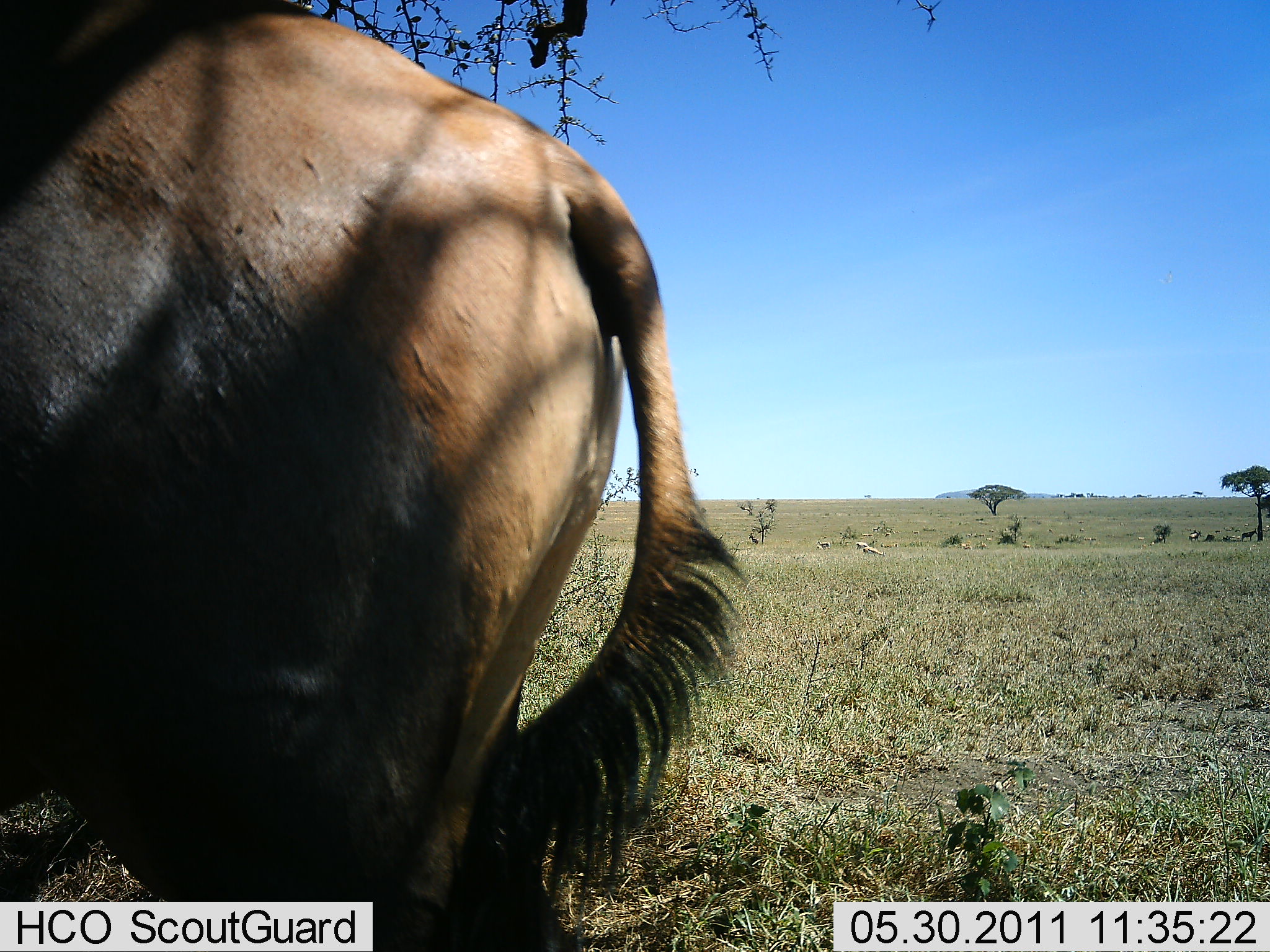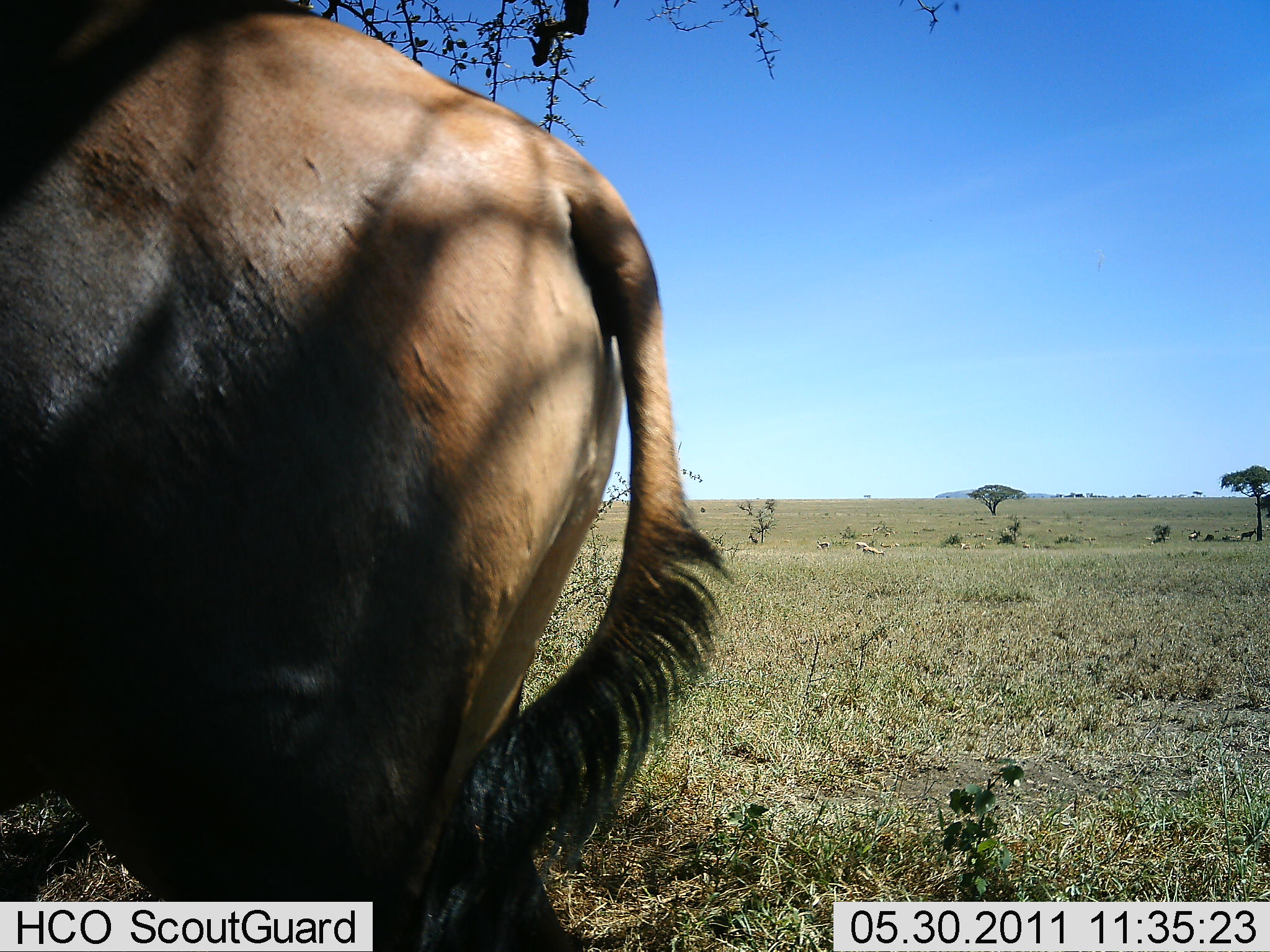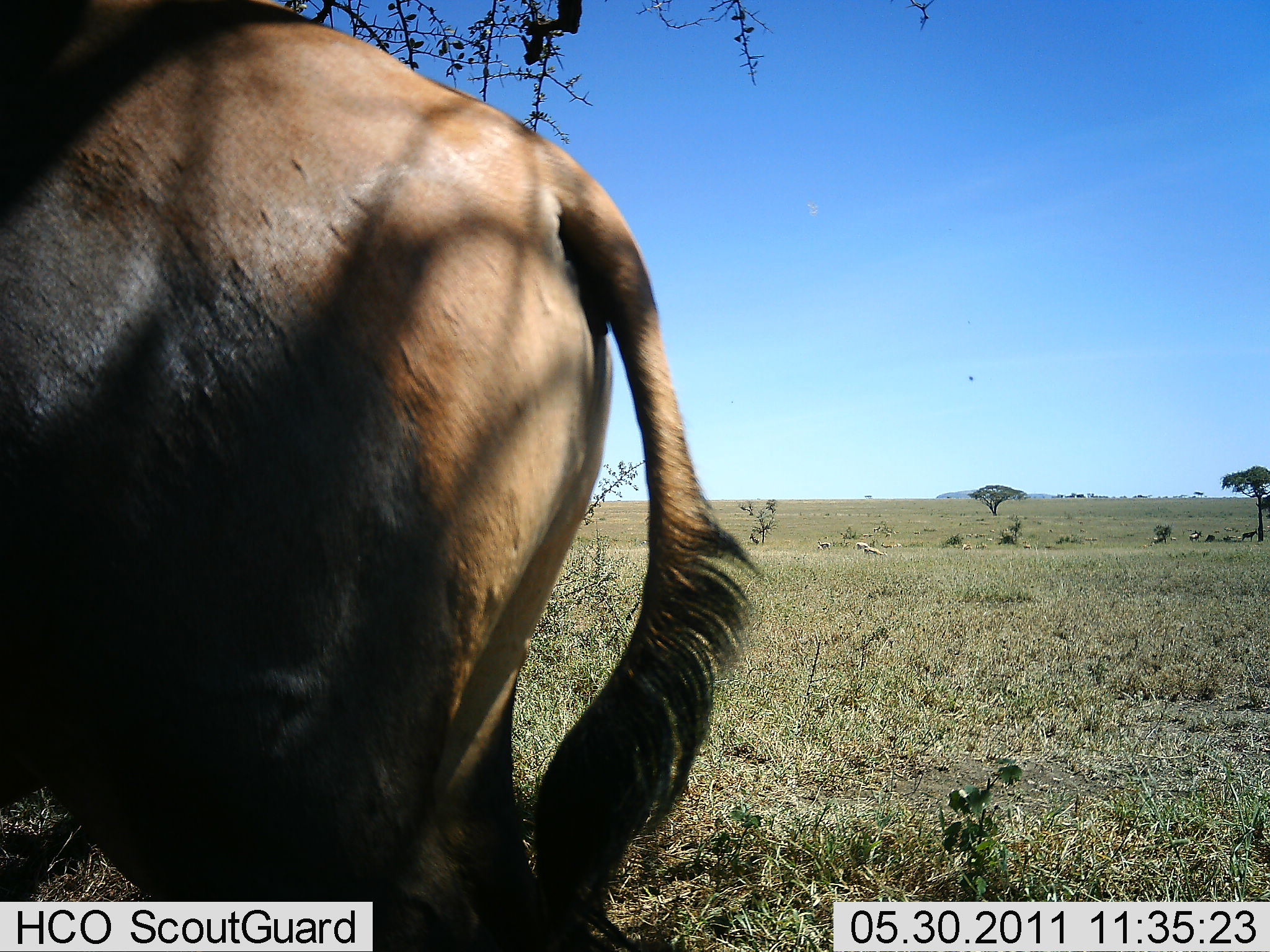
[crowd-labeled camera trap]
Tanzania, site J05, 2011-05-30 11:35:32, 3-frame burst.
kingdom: Animalia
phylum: Chordata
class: Mammalia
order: Artiodactyla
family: Bovidae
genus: Connochaetes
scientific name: Connochaetes taurinus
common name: blue wildebeest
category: wildebeest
Wildebeest (blue wildebeest) (Connochaetes taurinus), count 1. Behavior (volunteer vote fractions): standing 100%, resting 0%, moving 0%, interacting 0%. Young present (vote fraction): 0%. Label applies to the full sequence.